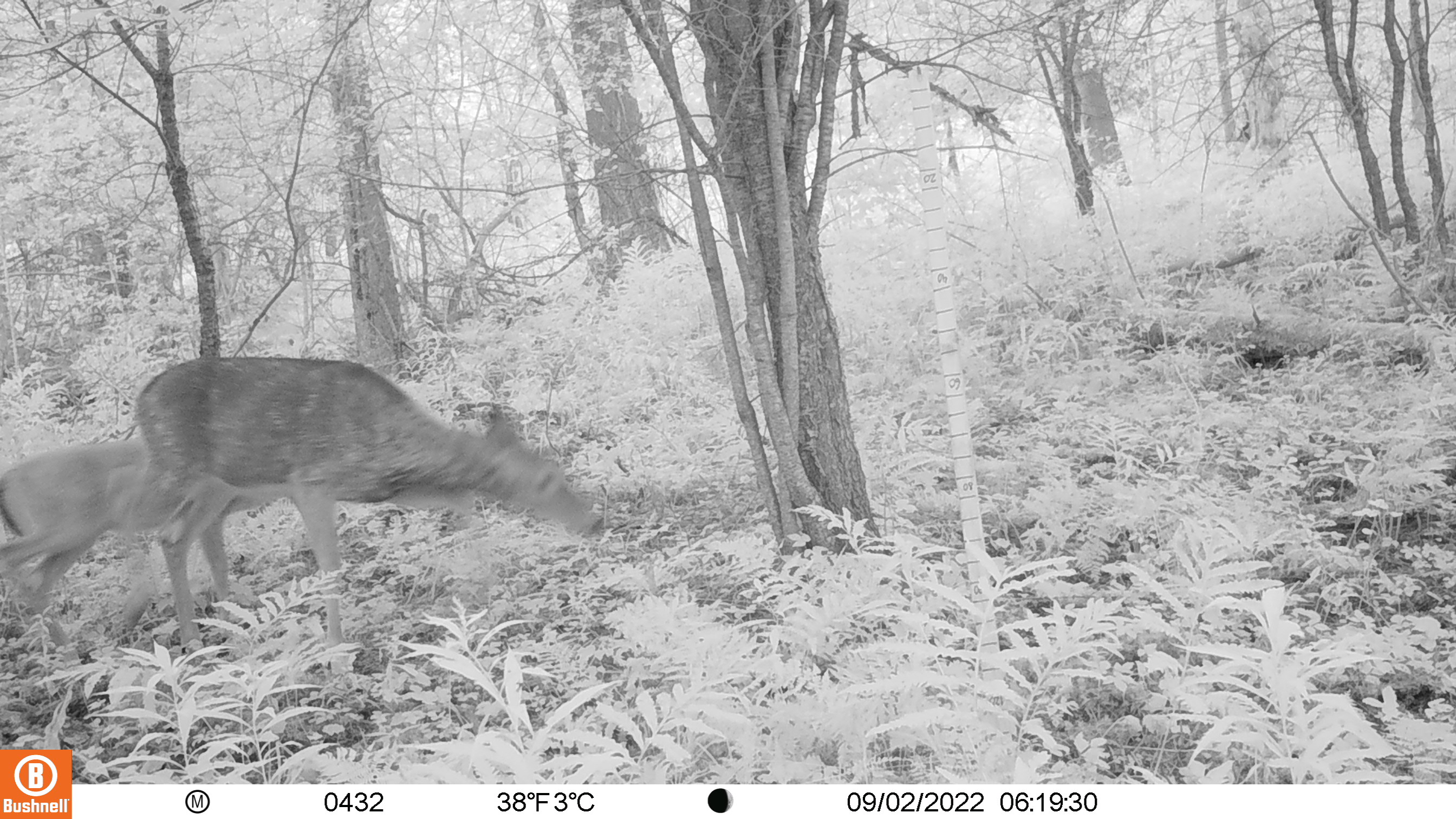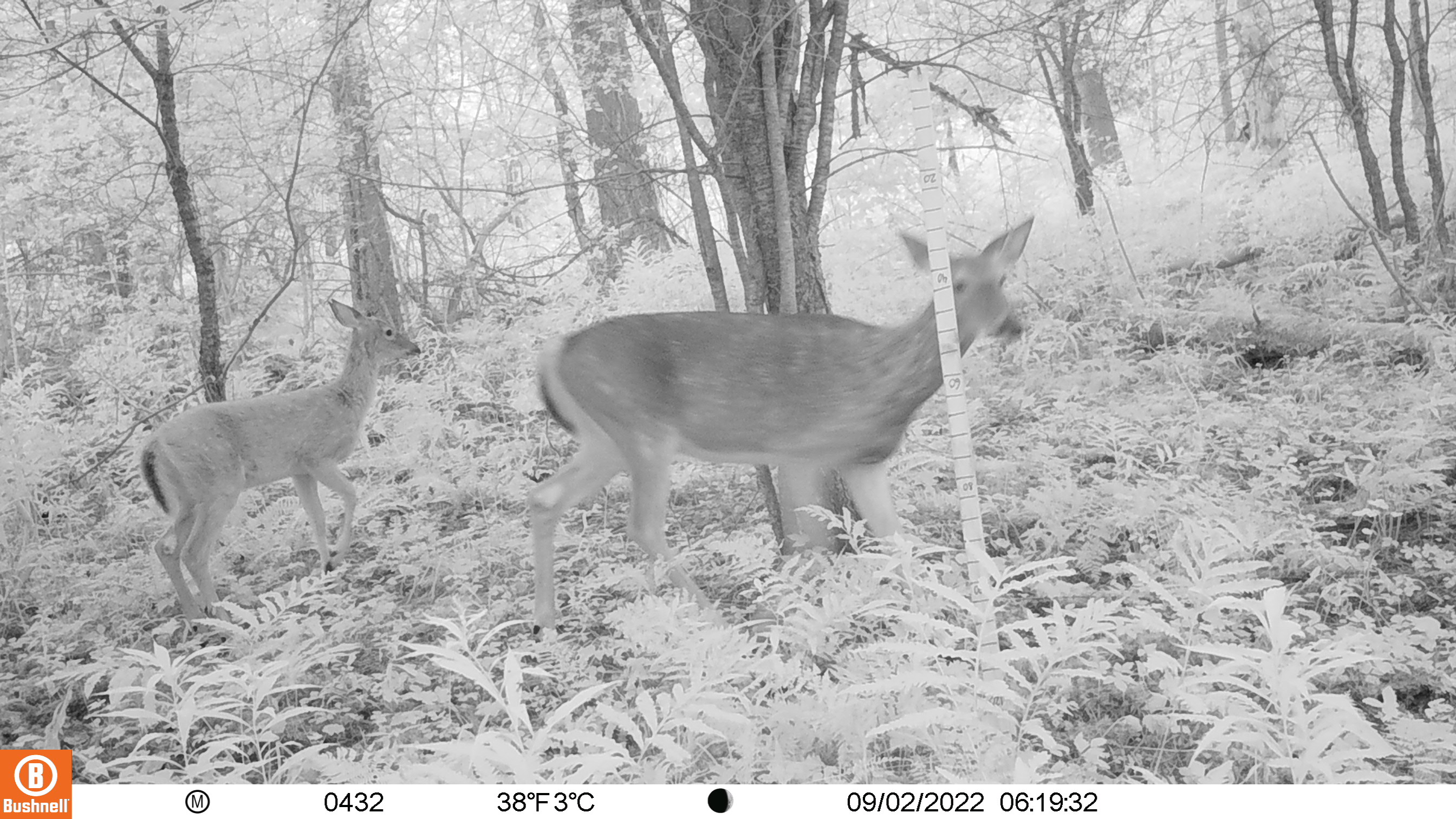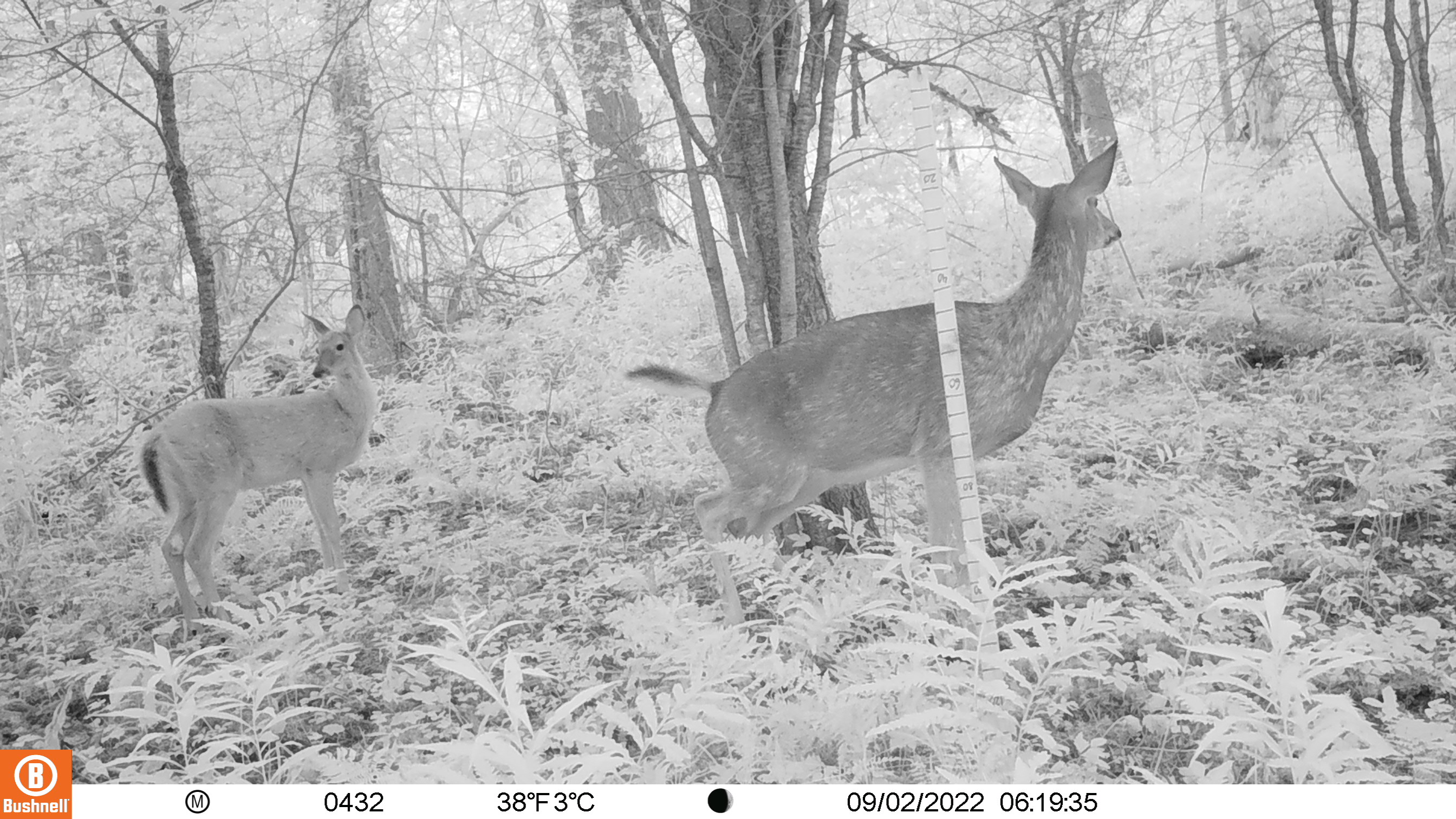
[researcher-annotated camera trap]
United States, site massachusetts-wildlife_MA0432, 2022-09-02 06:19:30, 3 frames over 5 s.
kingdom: Animalia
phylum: Chordata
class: Mammalia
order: Artiodactyla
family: Cervidae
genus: Odocoileus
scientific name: Odocoileus virginianus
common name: white-tailed deer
White-tailed deer (Odocoileus virginianus).